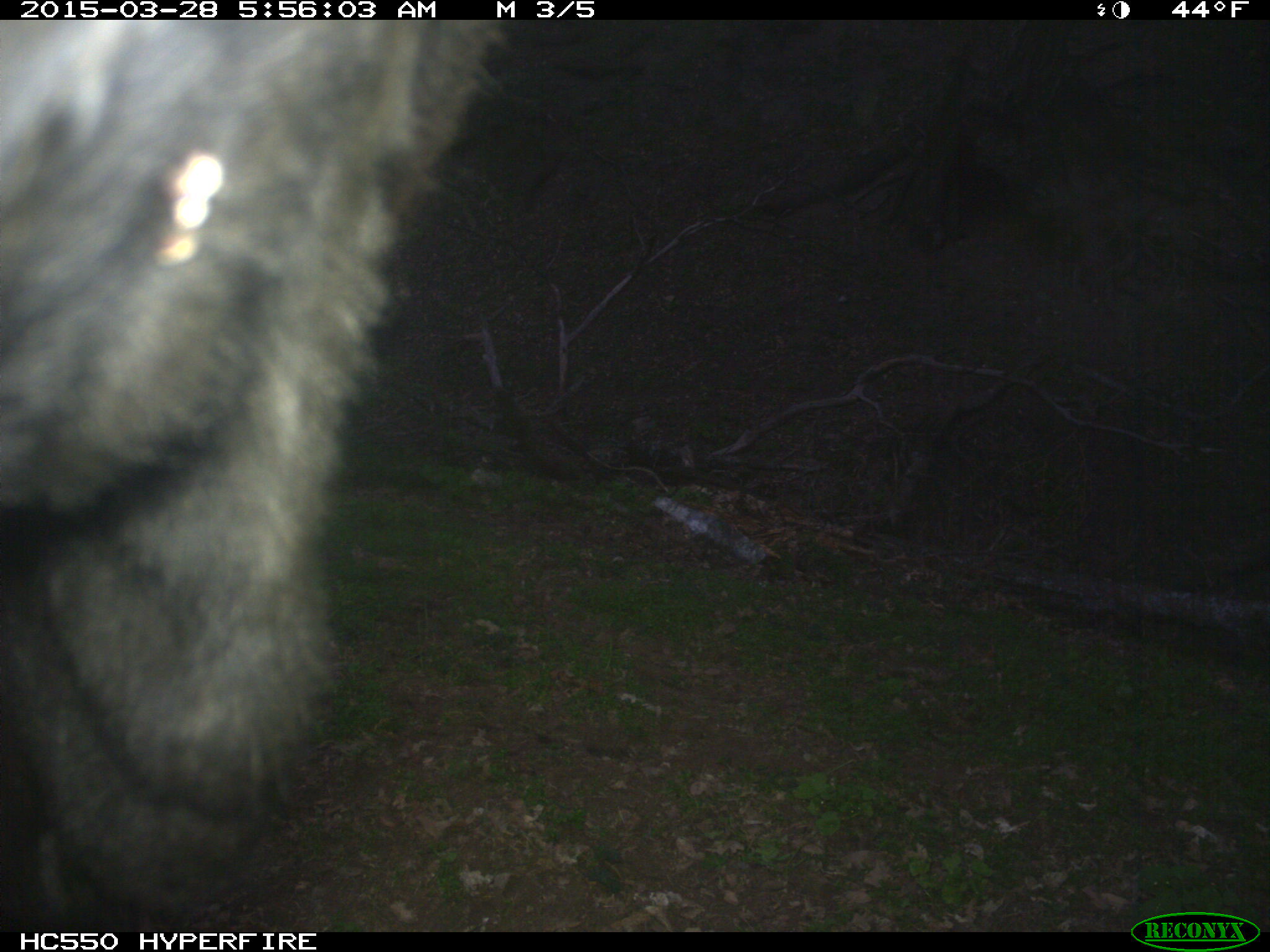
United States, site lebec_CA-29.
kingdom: Animalia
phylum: Chordata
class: Mammalia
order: Artiodactyla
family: Bovidae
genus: Bos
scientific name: Bos taurus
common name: domestic cow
Bos taurus (domestic cow).